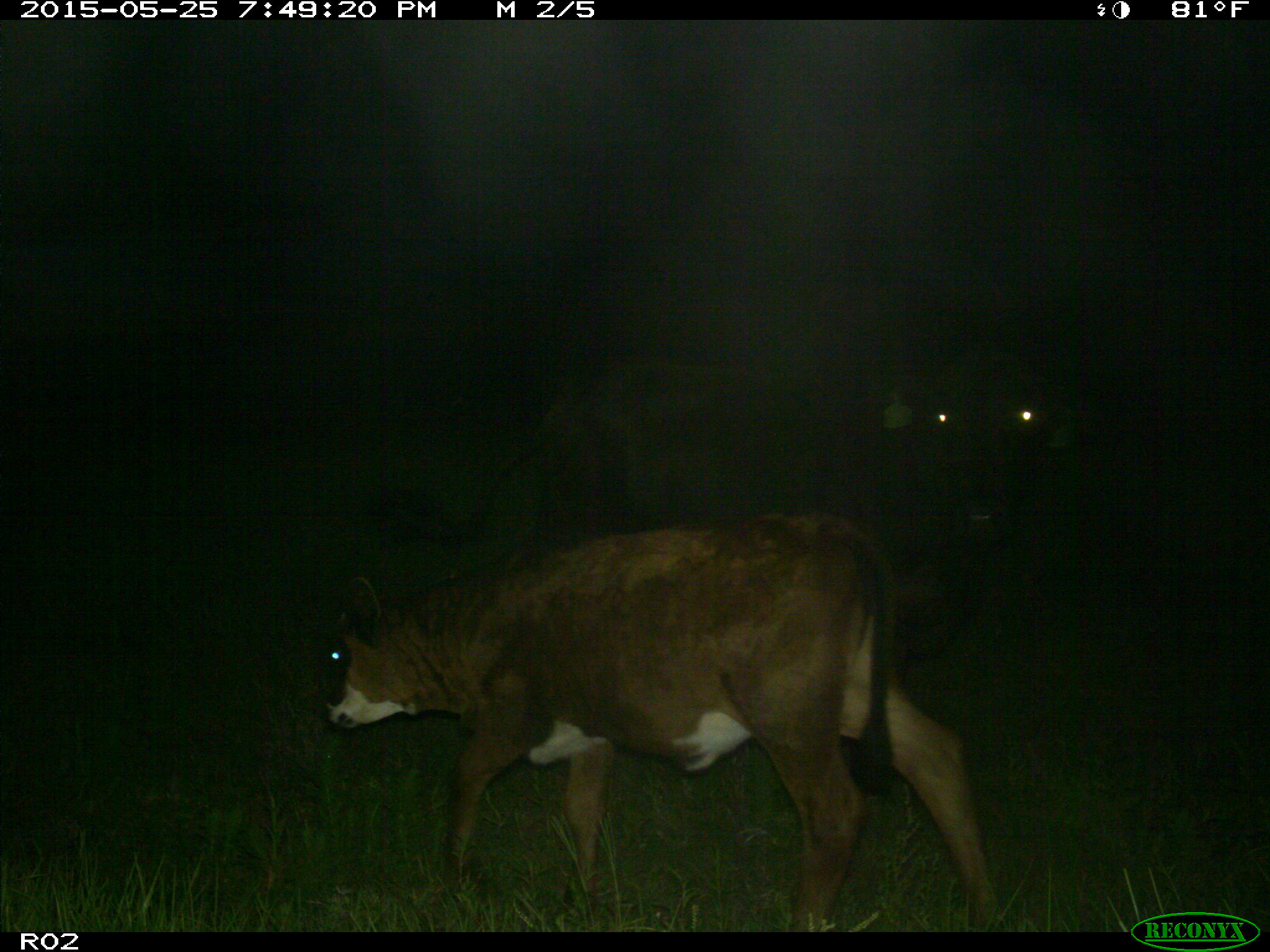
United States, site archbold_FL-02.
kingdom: Animalia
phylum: Chordata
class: Mammalia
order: Artiodactyla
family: Bovidae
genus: Bos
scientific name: Bos taurus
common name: domestic cow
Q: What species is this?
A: Bos taurus (domestic cow).